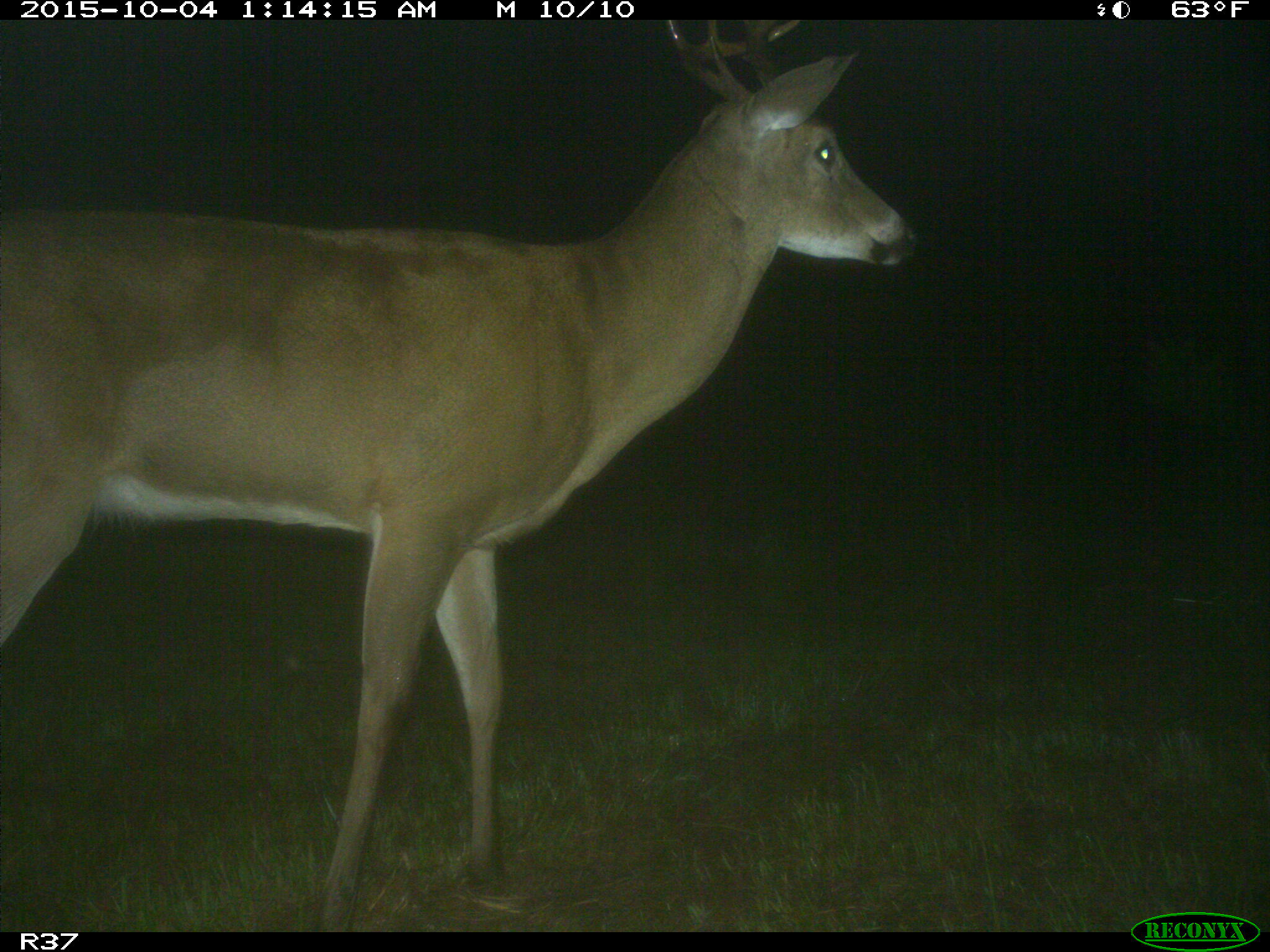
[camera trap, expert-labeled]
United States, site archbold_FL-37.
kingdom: Animalia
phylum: Chordata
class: Mammalia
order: Artiodactyla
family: Cervidae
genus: Odocoileus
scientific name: Odocoileus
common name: deer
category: unidentified deer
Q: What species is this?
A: Unidentified deer (deer) (Odocoileus).